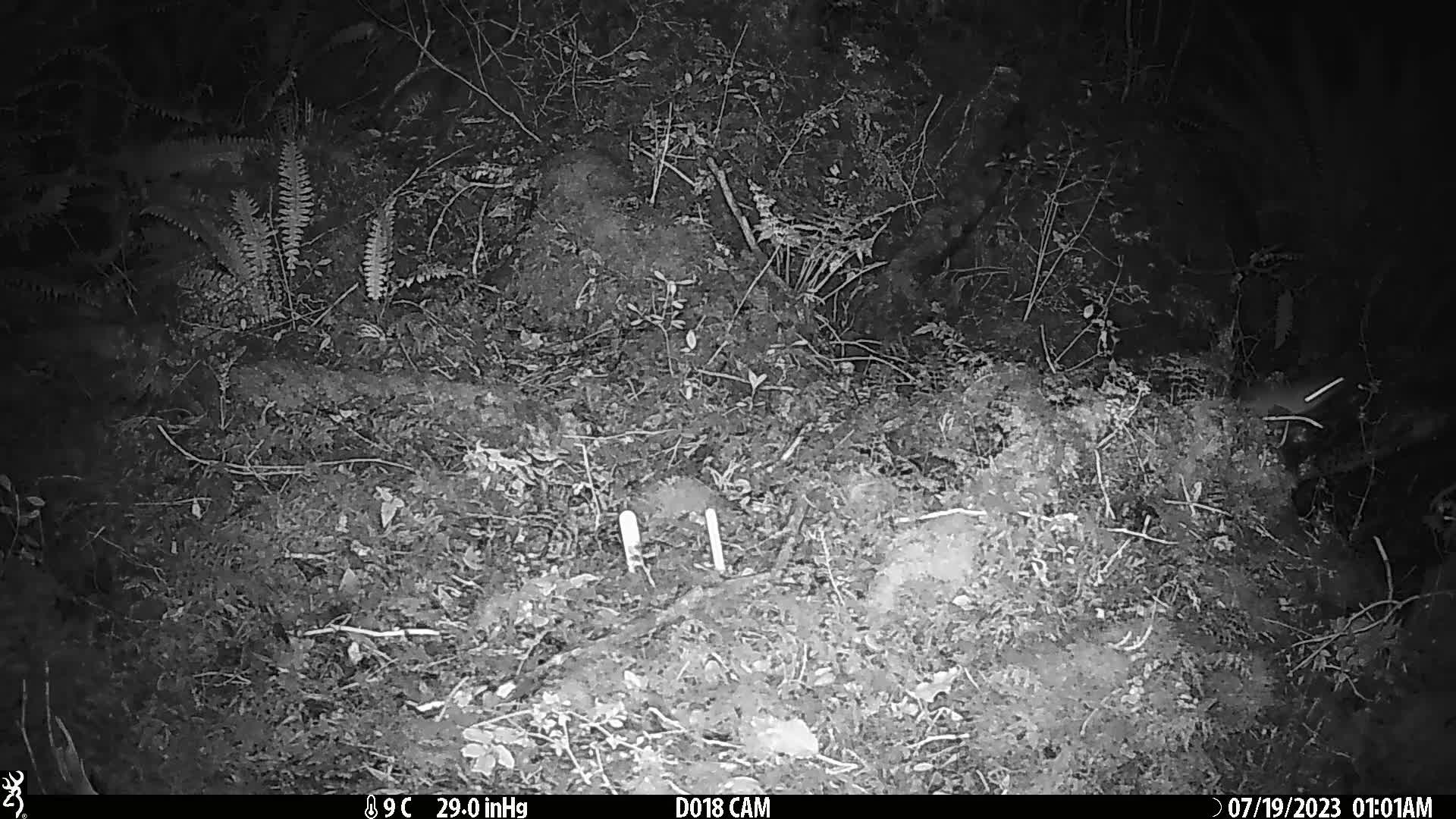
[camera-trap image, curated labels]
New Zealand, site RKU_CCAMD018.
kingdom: Animalia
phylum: Chordata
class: Mammalia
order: Rodentia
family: Muridae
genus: Rattus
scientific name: Rattus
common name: rat